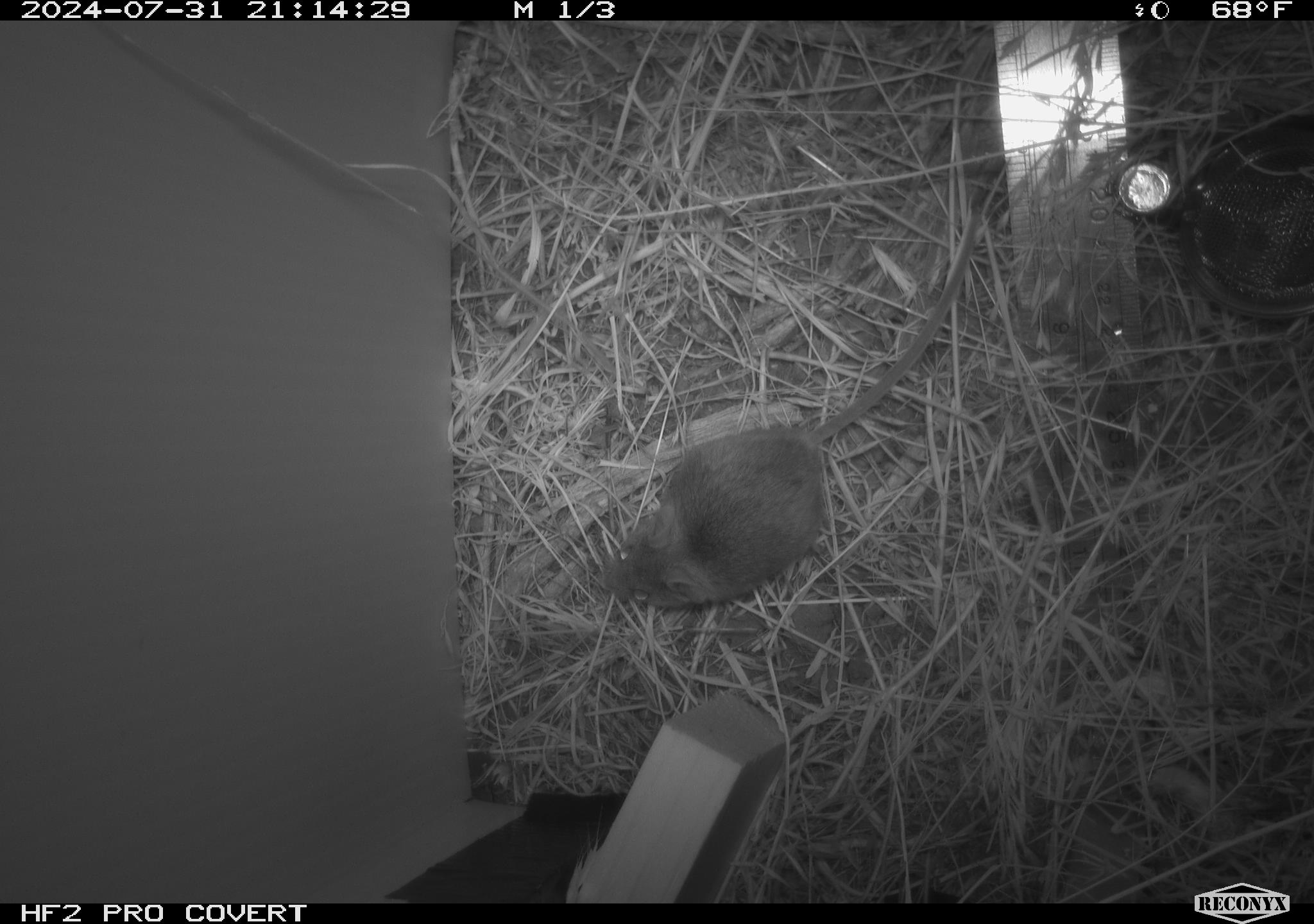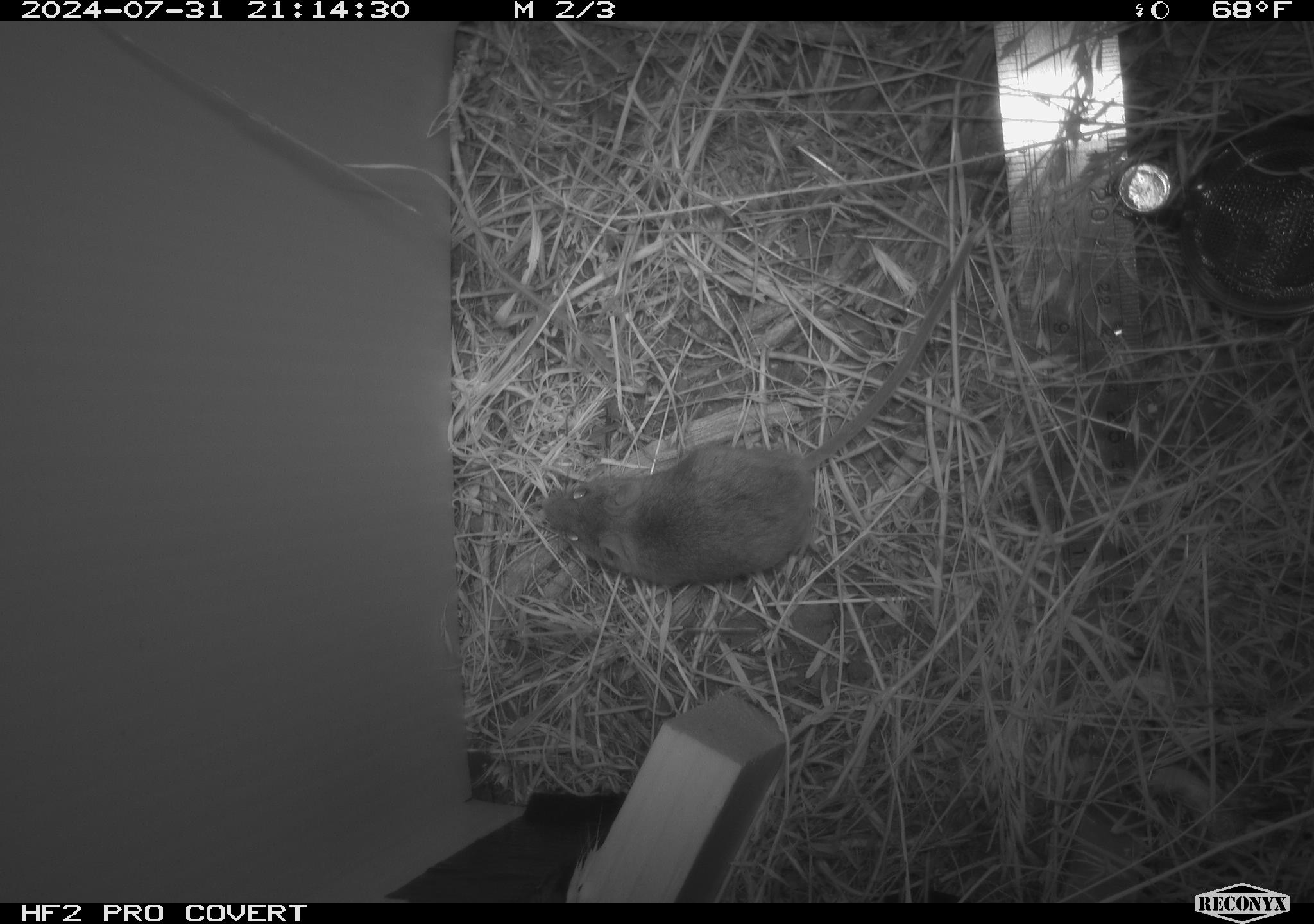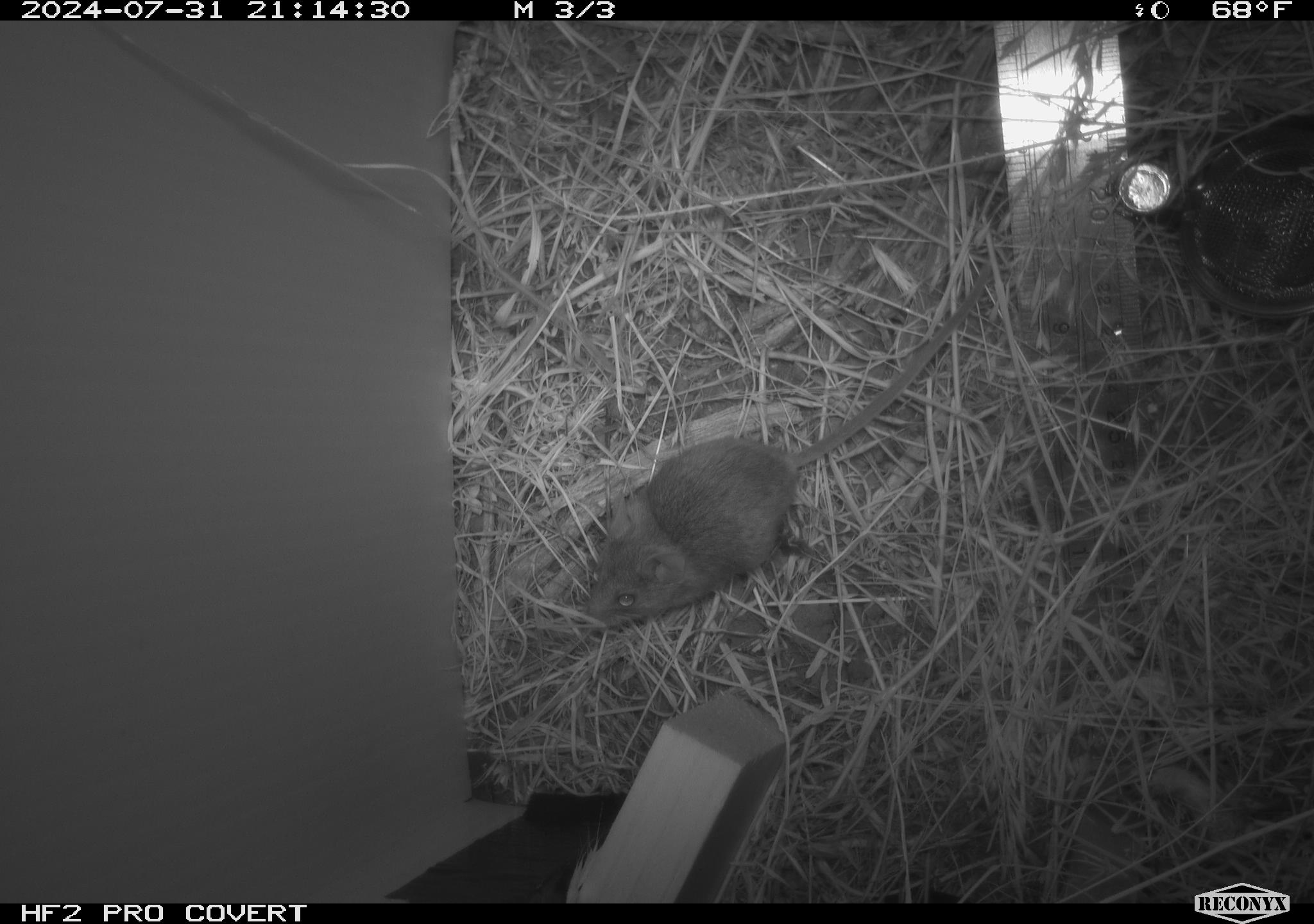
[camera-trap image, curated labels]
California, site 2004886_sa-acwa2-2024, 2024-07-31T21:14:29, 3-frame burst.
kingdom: Animalia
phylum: Chordata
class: Mammalia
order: Rodentia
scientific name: Rodentia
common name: mouse species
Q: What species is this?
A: Mouse species (Rodentia).